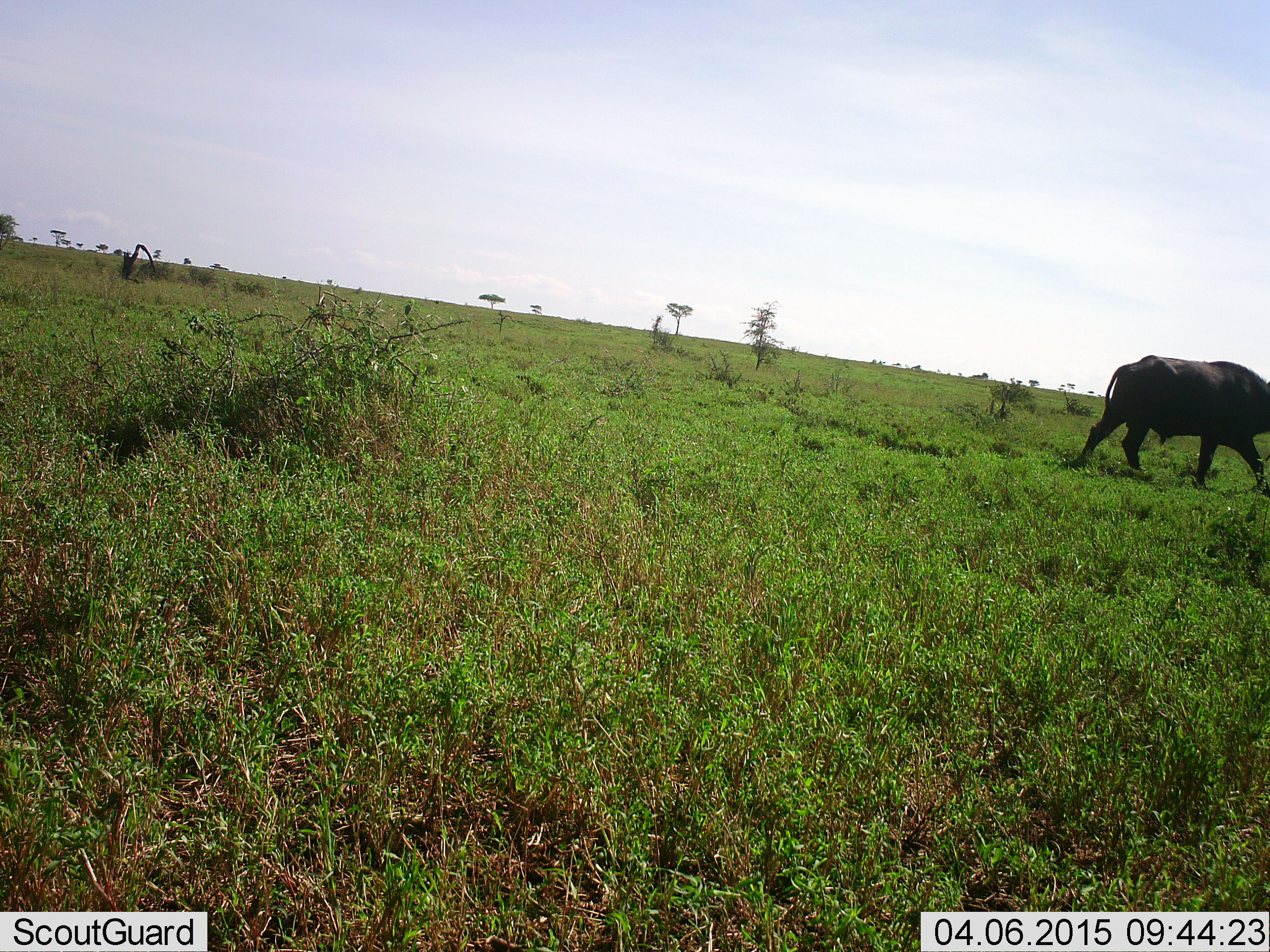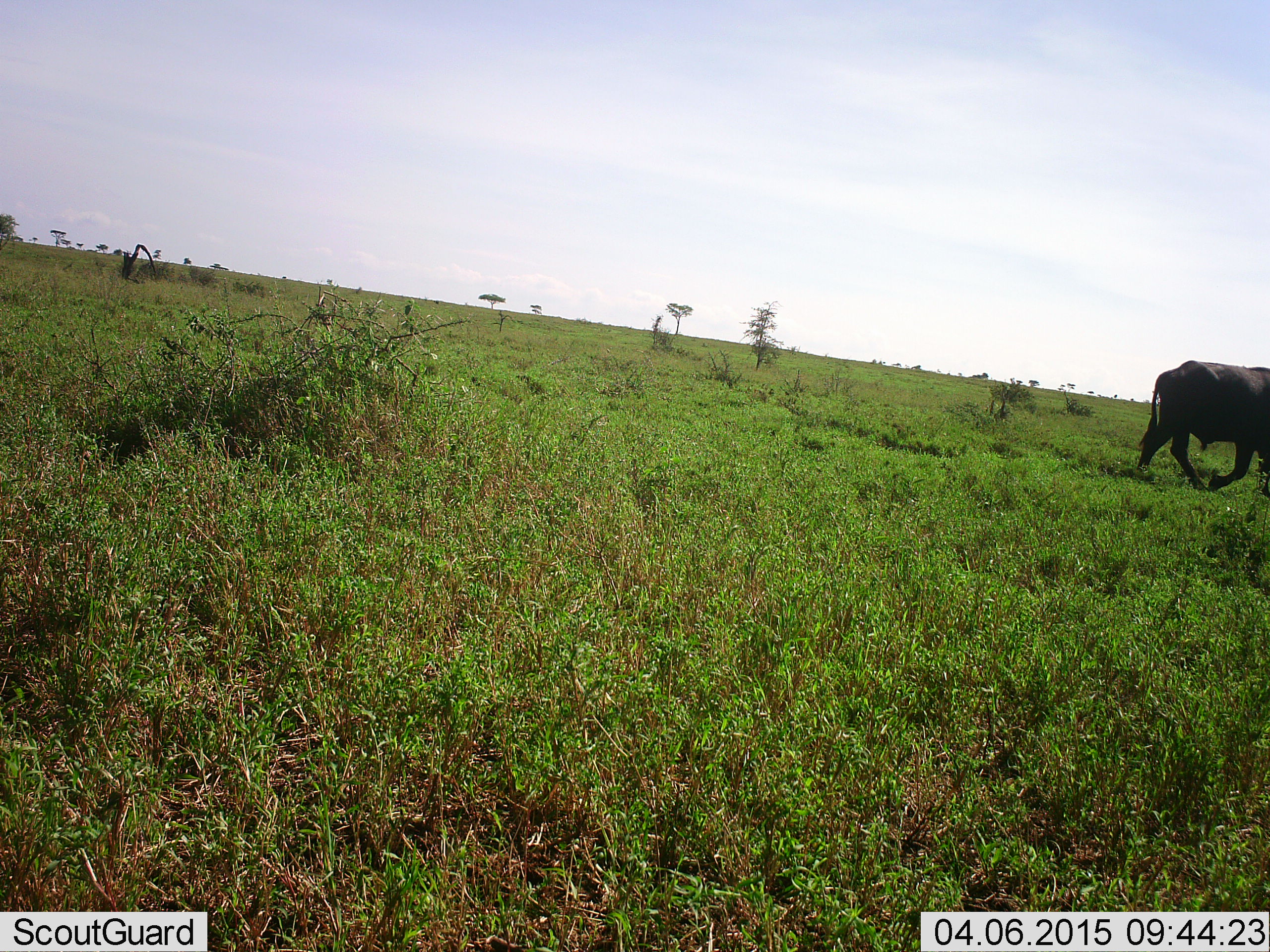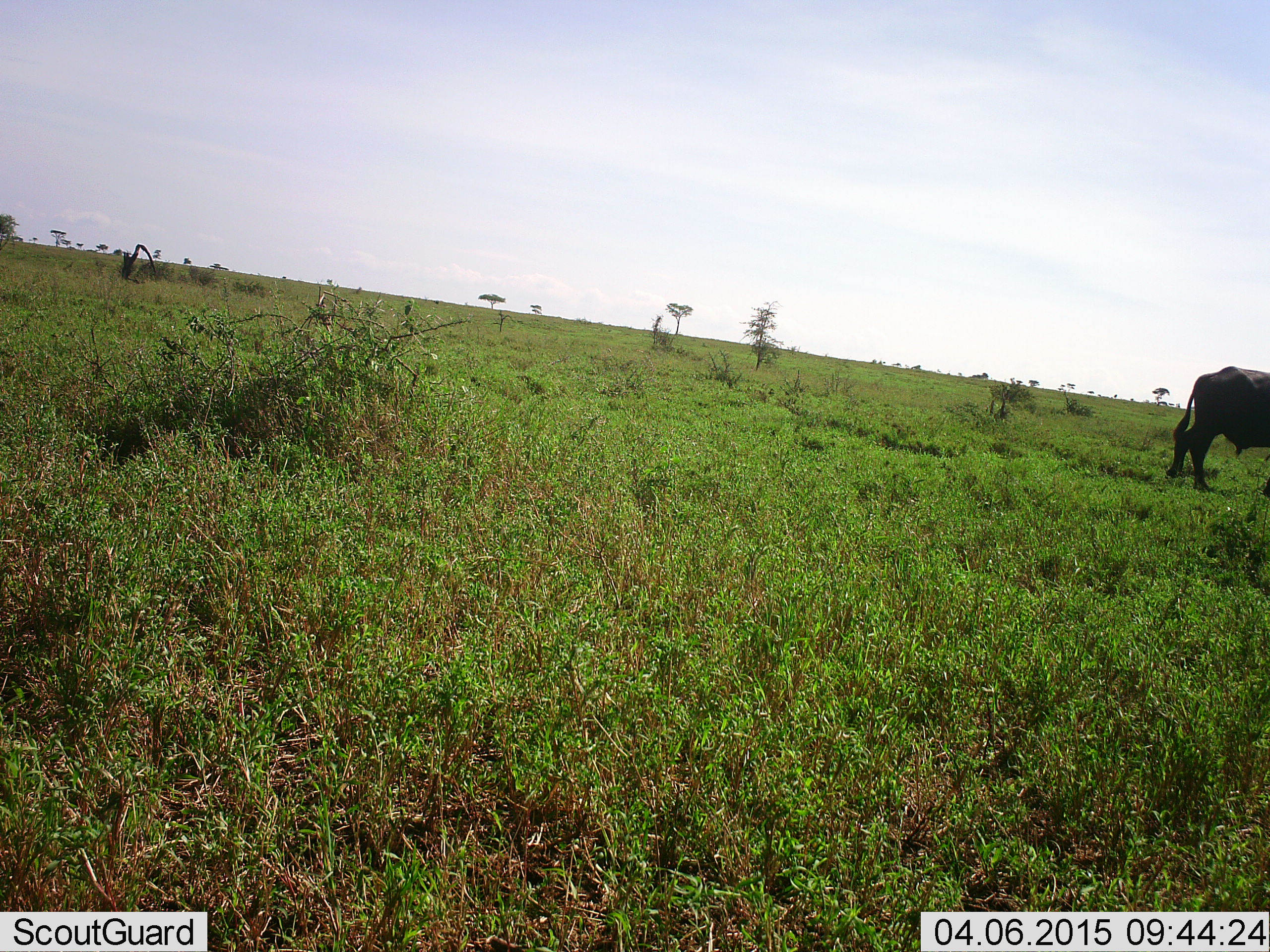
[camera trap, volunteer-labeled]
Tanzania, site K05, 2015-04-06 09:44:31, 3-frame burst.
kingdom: Animalia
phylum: Chordata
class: Mammalia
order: Artiodactyla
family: Bovidae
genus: Syncerus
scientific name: Syncerus caffer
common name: cape buffalo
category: buffalo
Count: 1.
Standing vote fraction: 0%.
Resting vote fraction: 0%.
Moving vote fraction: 100%.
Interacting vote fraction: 0%.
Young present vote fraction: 0%.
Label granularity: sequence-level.